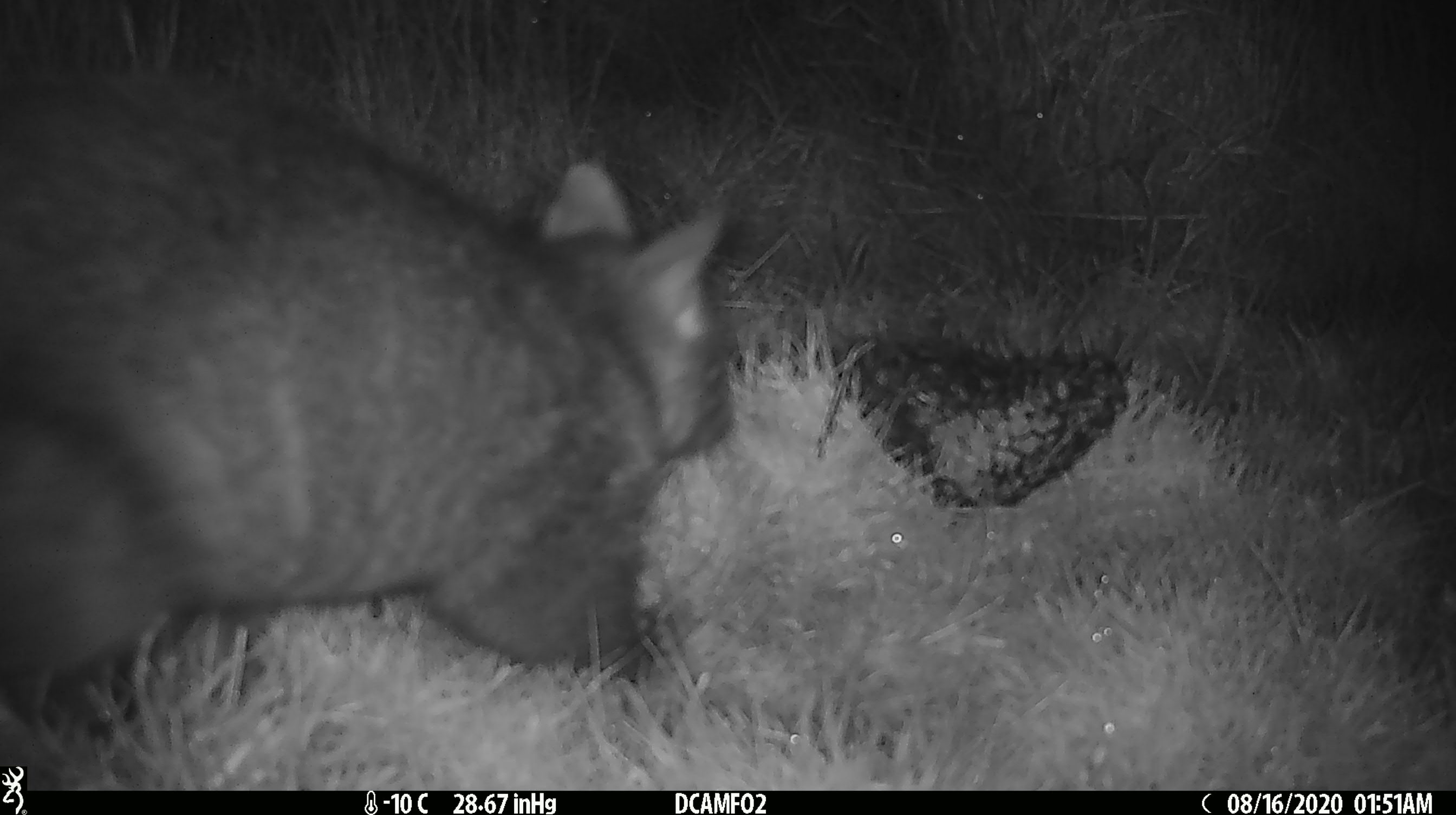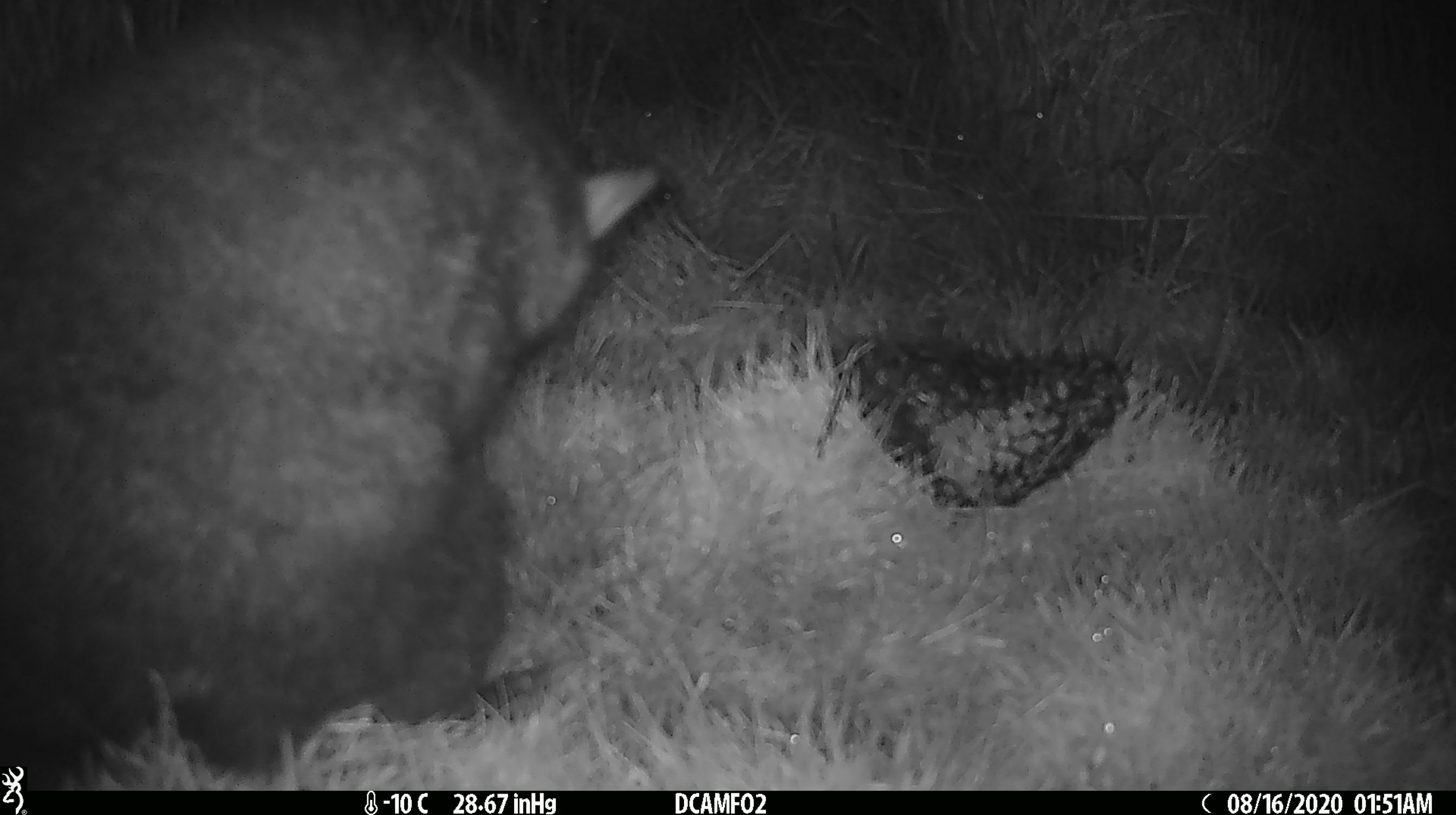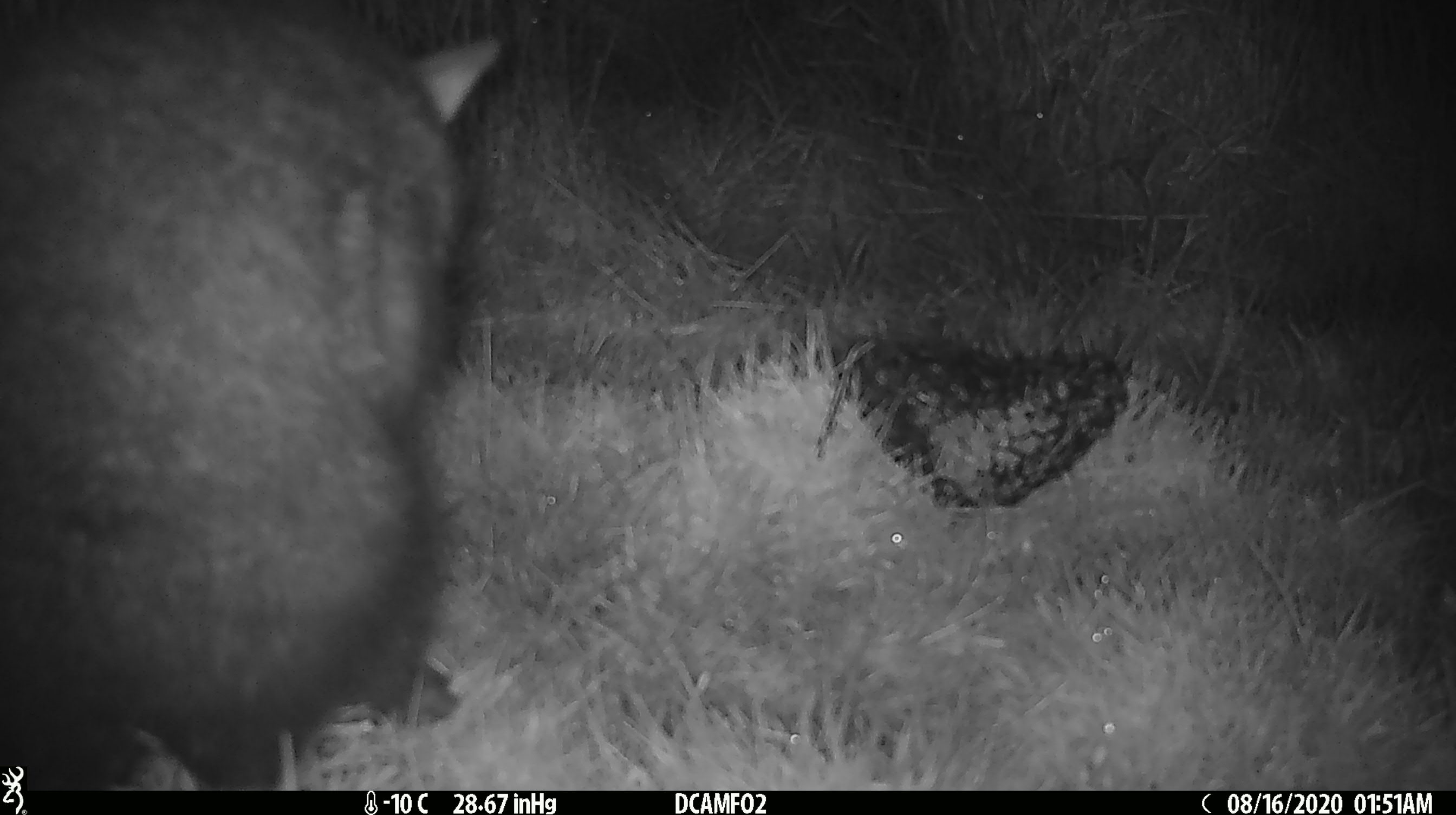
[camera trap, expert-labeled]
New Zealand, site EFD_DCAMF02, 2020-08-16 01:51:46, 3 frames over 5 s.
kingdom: Animalia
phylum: Chordata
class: Mammalia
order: Diprotodontia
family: Phalangeridae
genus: Trichosurus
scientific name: Trichosurus vulpecula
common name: common brushtail possum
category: possum